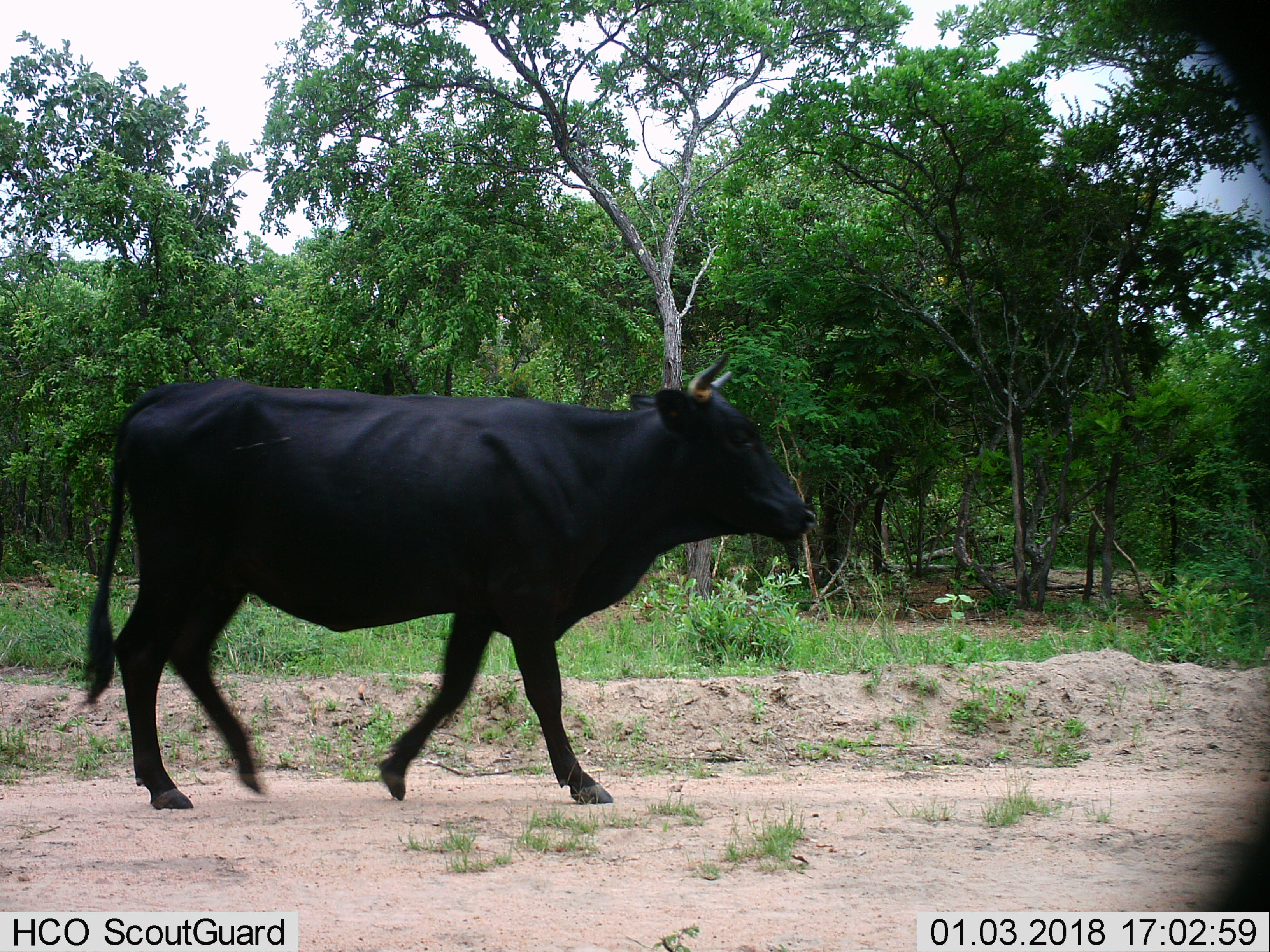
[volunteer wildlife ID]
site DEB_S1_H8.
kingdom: Animalia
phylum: Chordata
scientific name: Vertebrata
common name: domestic animal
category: domesticanimal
Domesticanimal (domestic animal) (Vertebrata), count 1. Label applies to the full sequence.